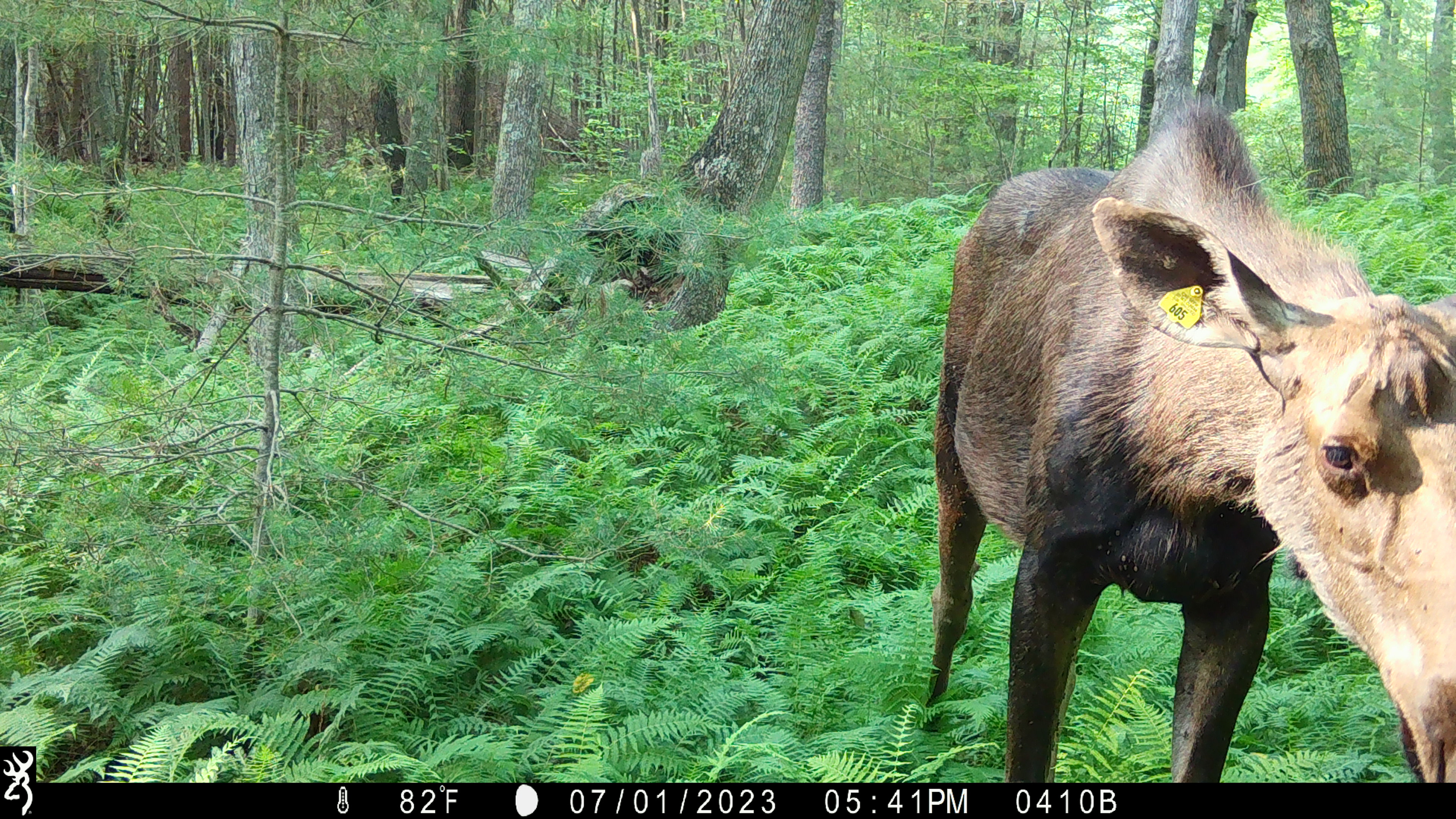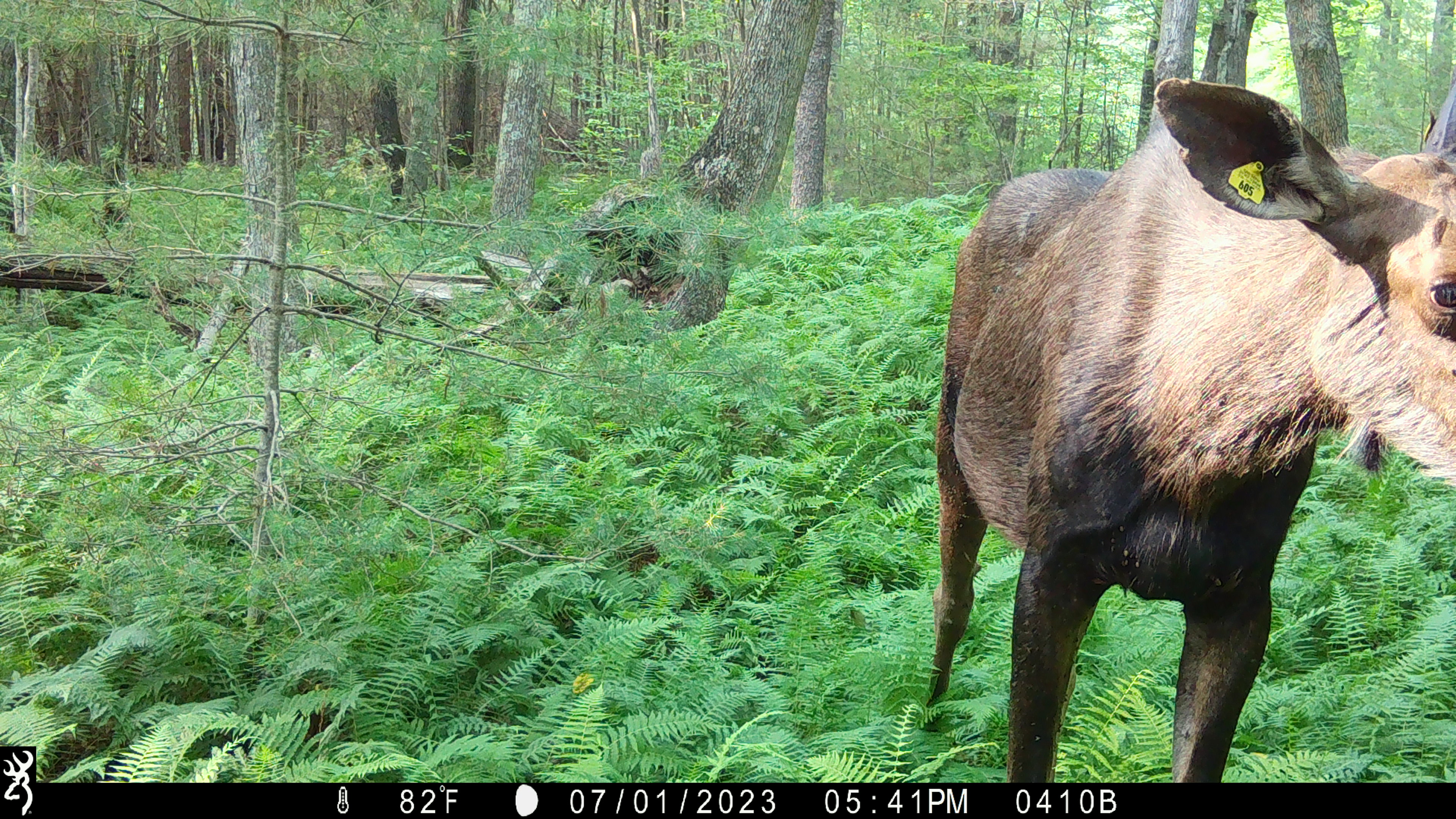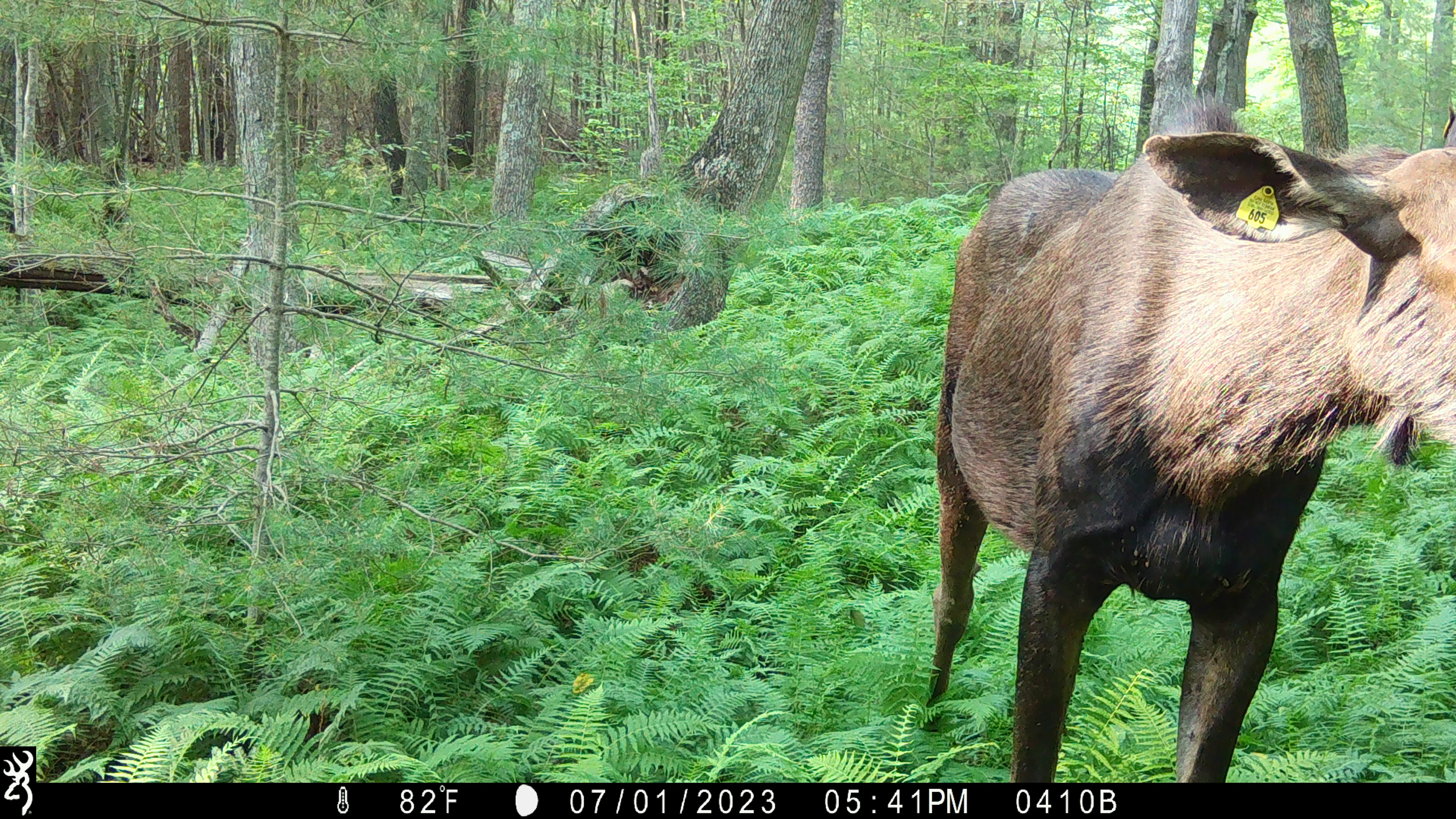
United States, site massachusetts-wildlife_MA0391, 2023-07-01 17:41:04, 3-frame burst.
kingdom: Animalia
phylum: Chordata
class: Mammalia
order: Artiodactyla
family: Cervidae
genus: Alces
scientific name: Alces alces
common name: moose